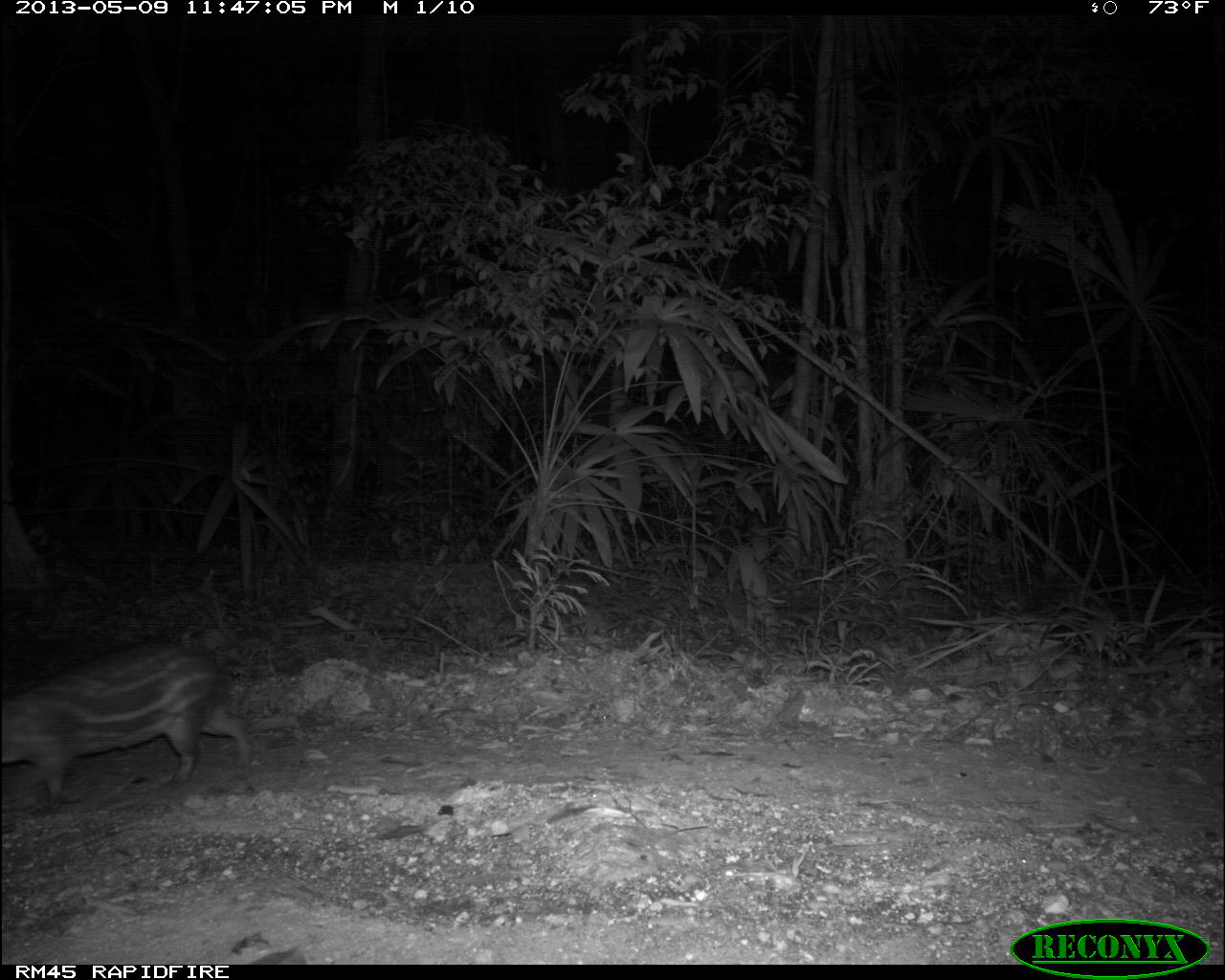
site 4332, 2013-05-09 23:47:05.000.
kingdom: Animalia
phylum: Chordata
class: Mammalia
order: Rodentia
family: Cuniculidae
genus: Cuniculus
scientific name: Cuniculus paca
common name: lowland paca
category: agouti paca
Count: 1.